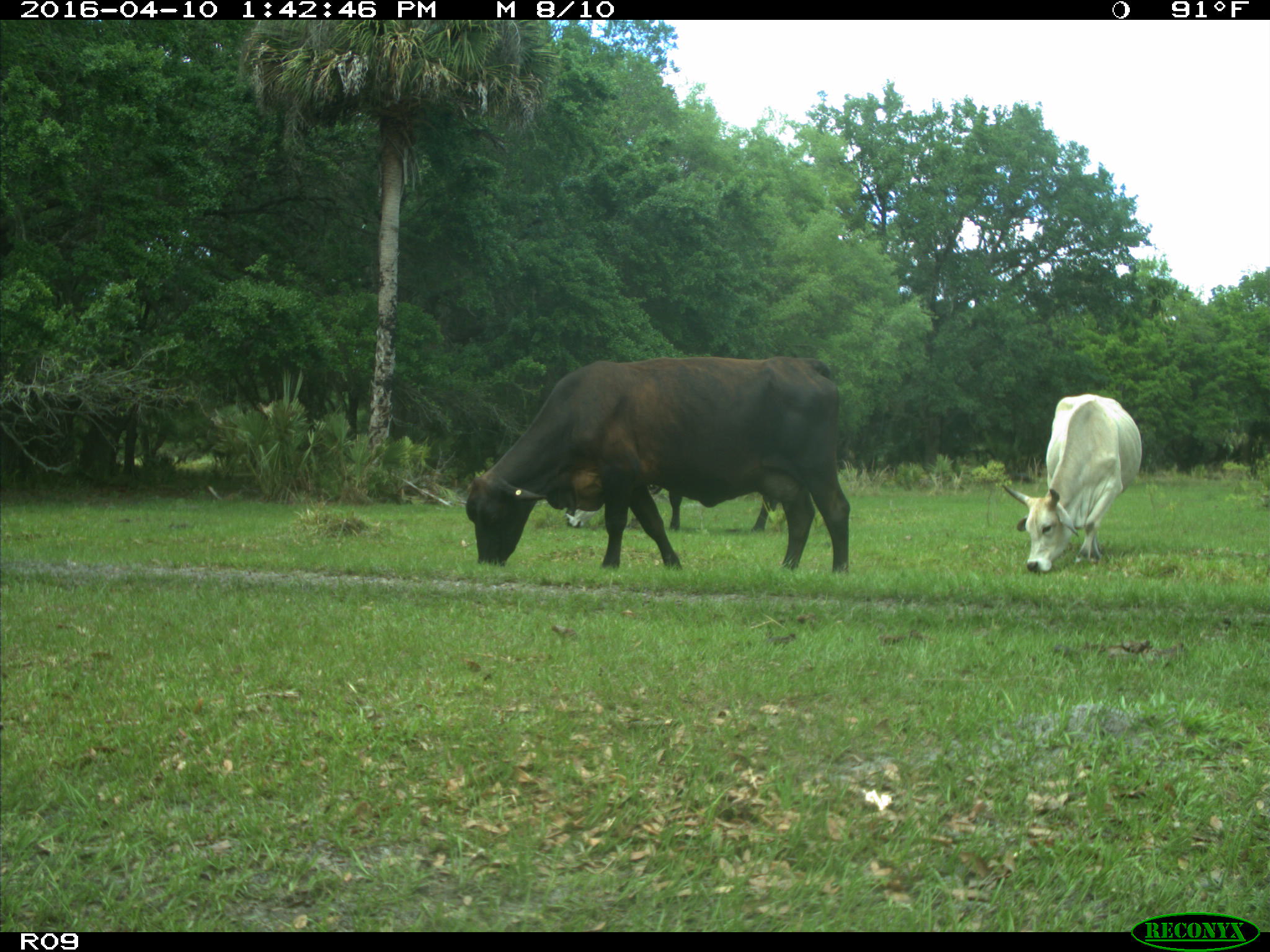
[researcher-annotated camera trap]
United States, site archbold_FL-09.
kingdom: Animalia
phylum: Chordata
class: Mammalia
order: Artiodactyla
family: Bovidae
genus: Bos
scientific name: Bos taurus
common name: domestic cow